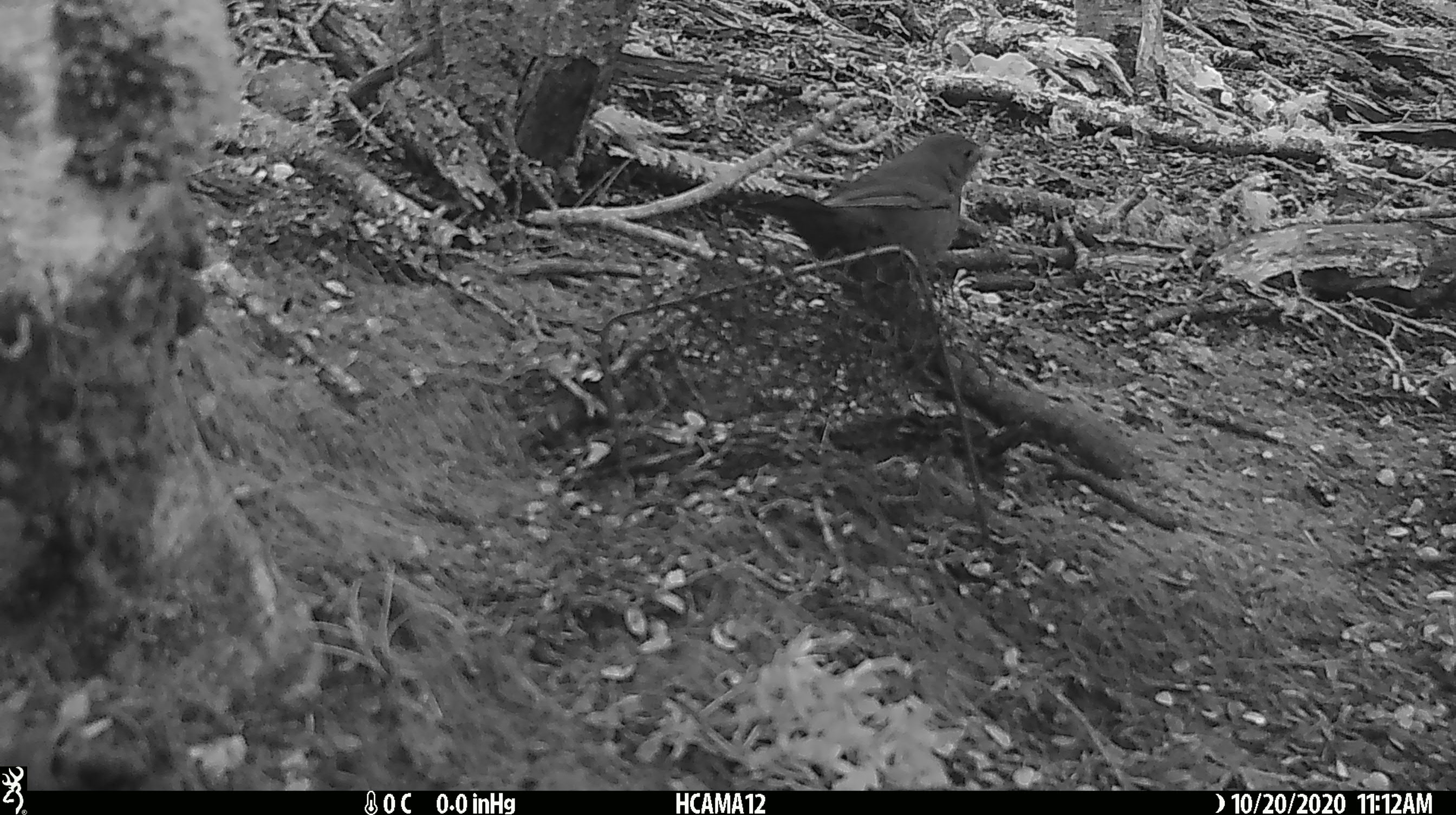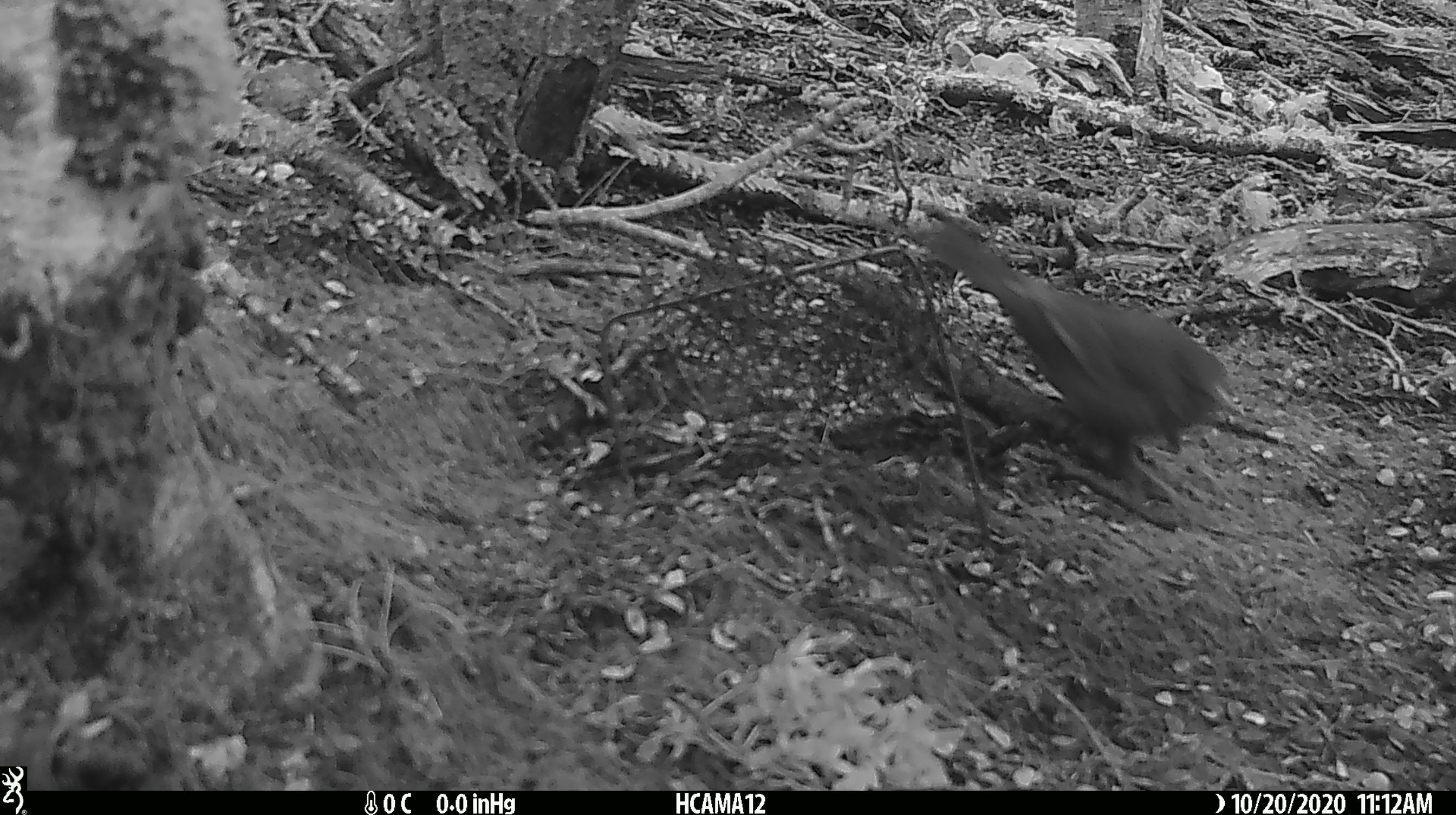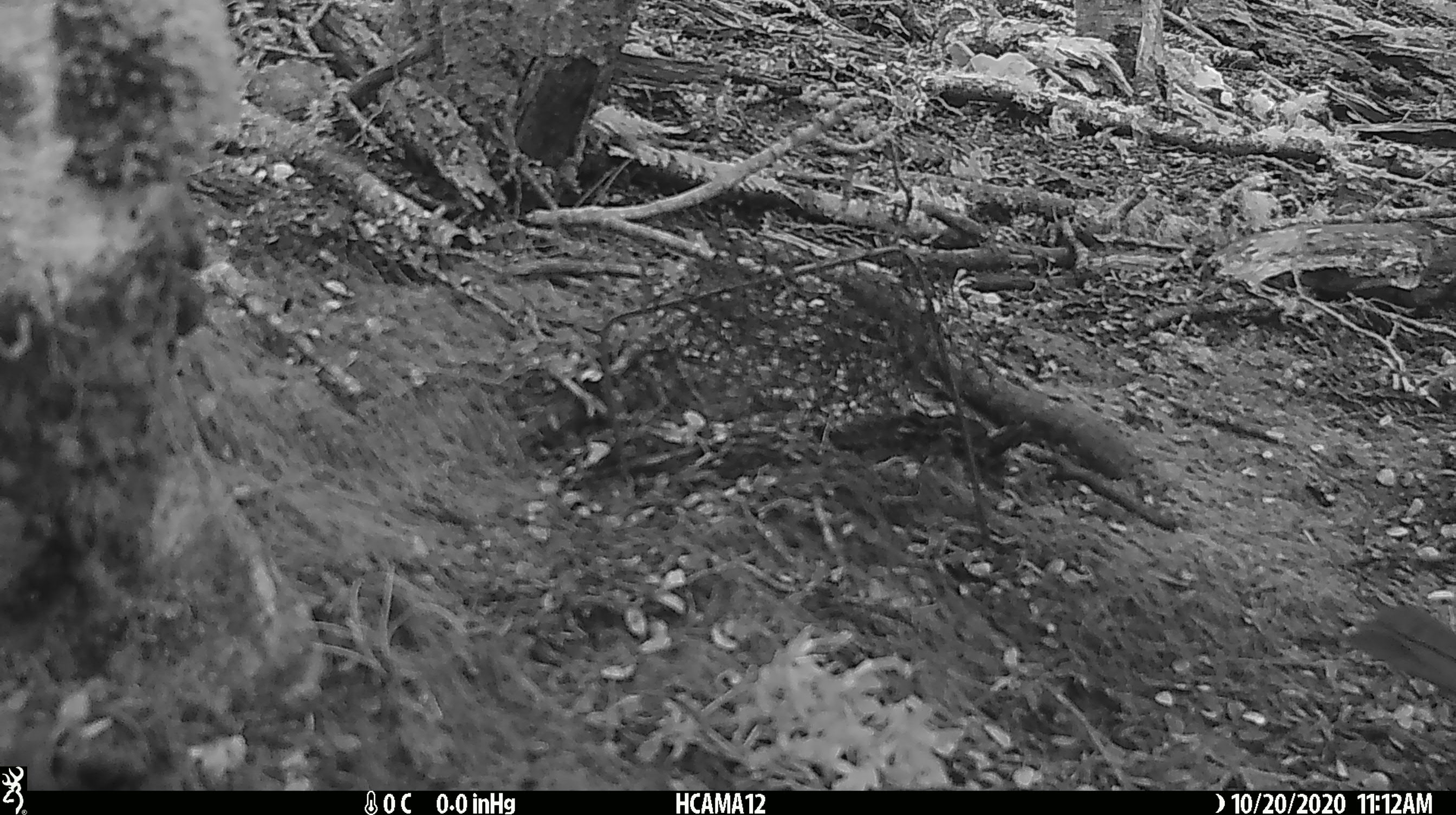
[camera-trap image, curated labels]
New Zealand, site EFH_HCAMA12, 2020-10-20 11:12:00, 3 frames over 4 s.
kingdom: Animalia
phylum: Chordata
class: Aves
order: Passeriformes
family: Turdidae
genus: Turdus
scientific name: Turdus merula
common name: eurasian blackbird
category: blackbird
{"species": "blackbird (eurasian blackbird) (Turdus merula)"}